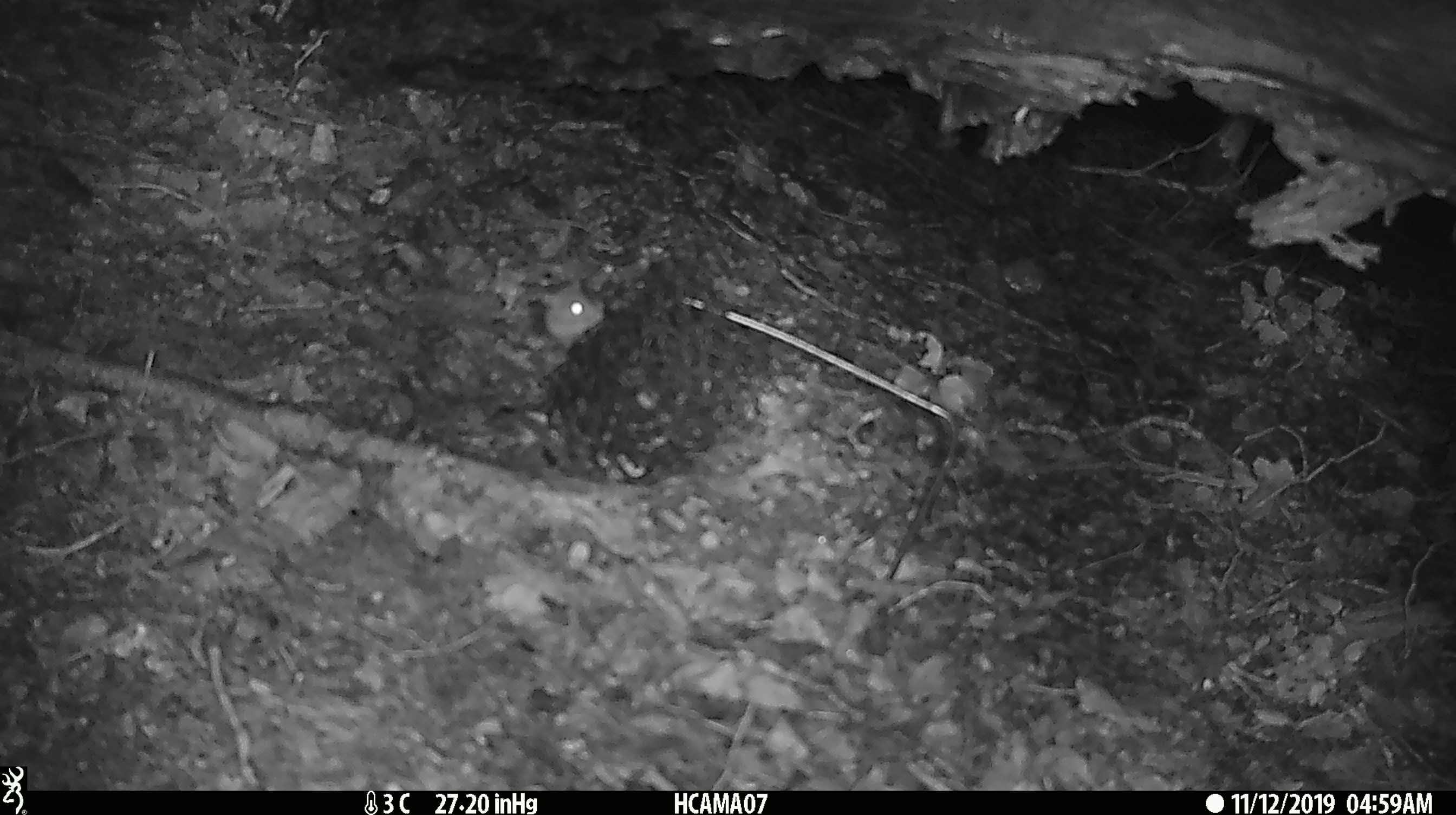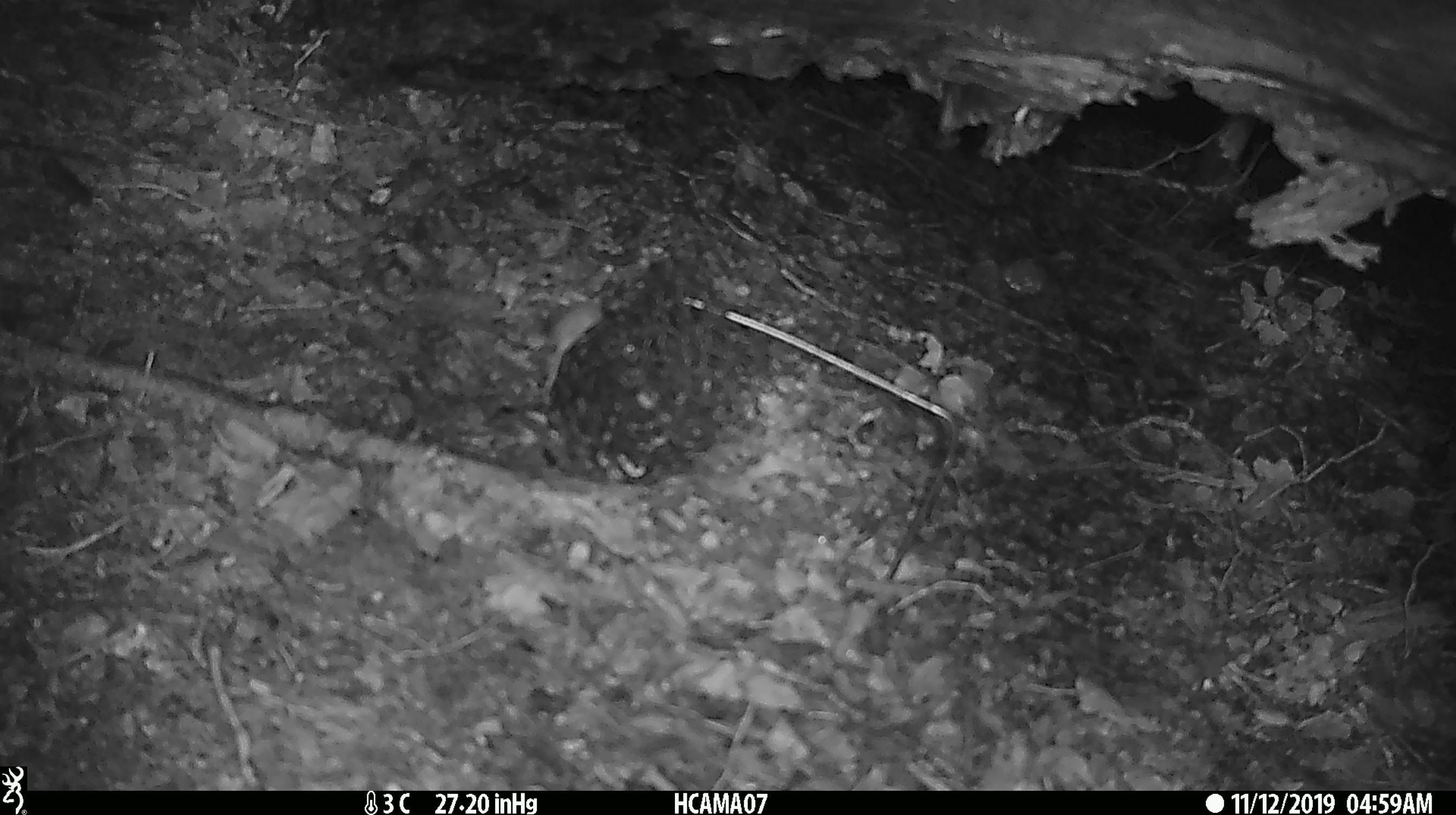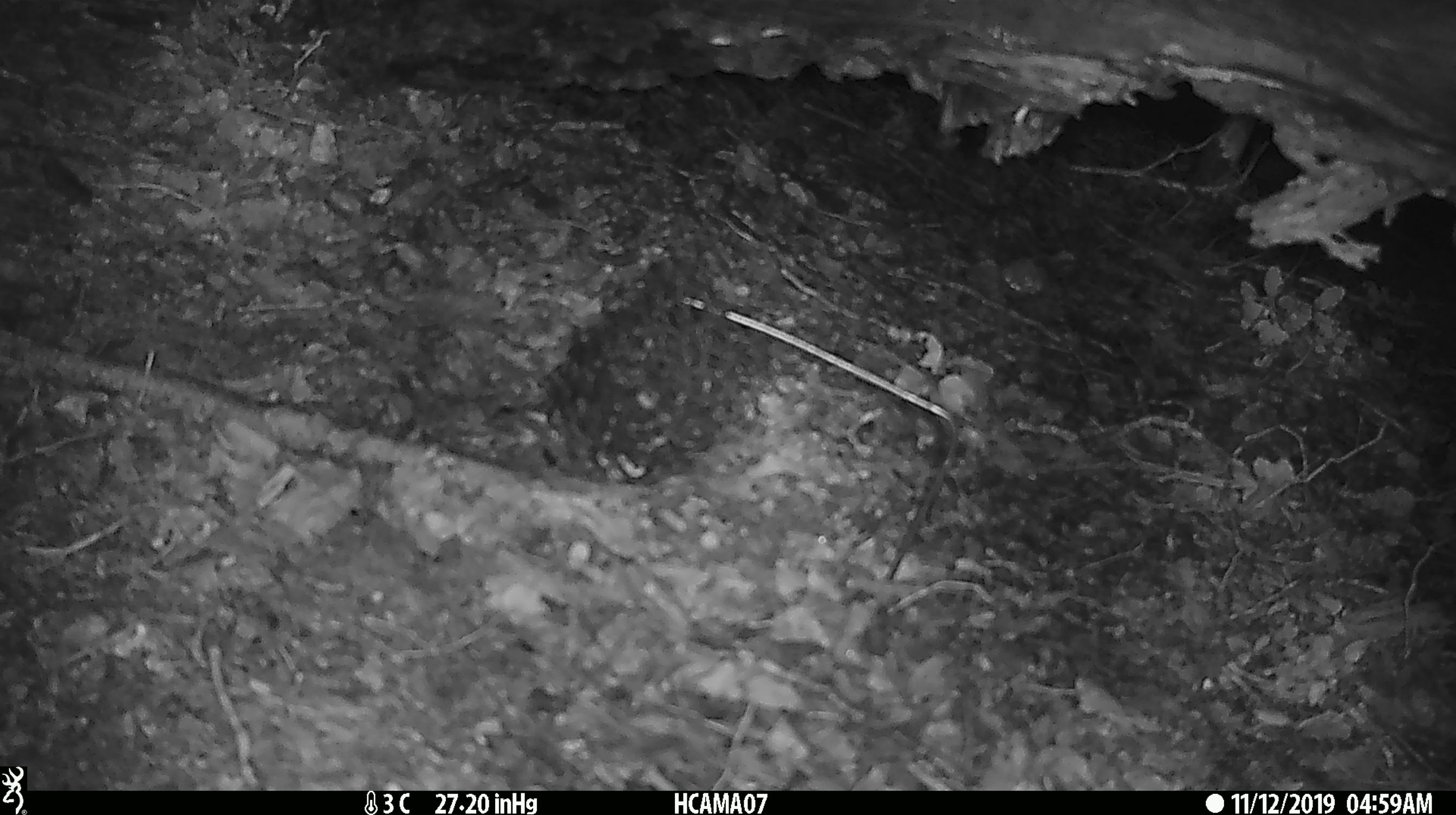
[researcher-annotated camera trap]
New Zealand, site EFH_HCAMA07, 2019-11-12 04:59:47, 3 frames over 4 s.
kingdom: Animalia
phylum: Chordata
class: Mammalia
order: Rodentia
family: Muridae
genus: Mus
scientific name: Mus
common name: mouse